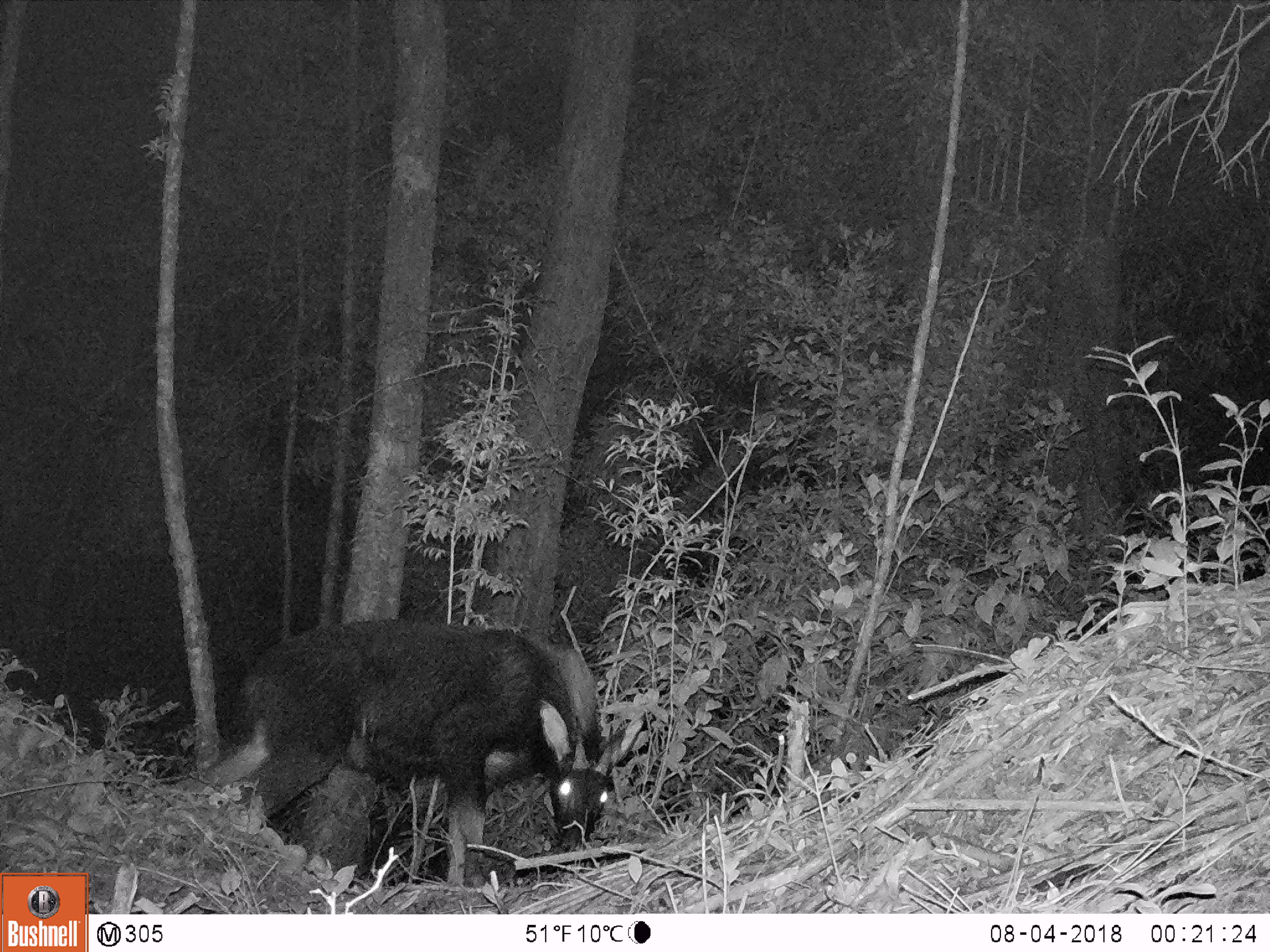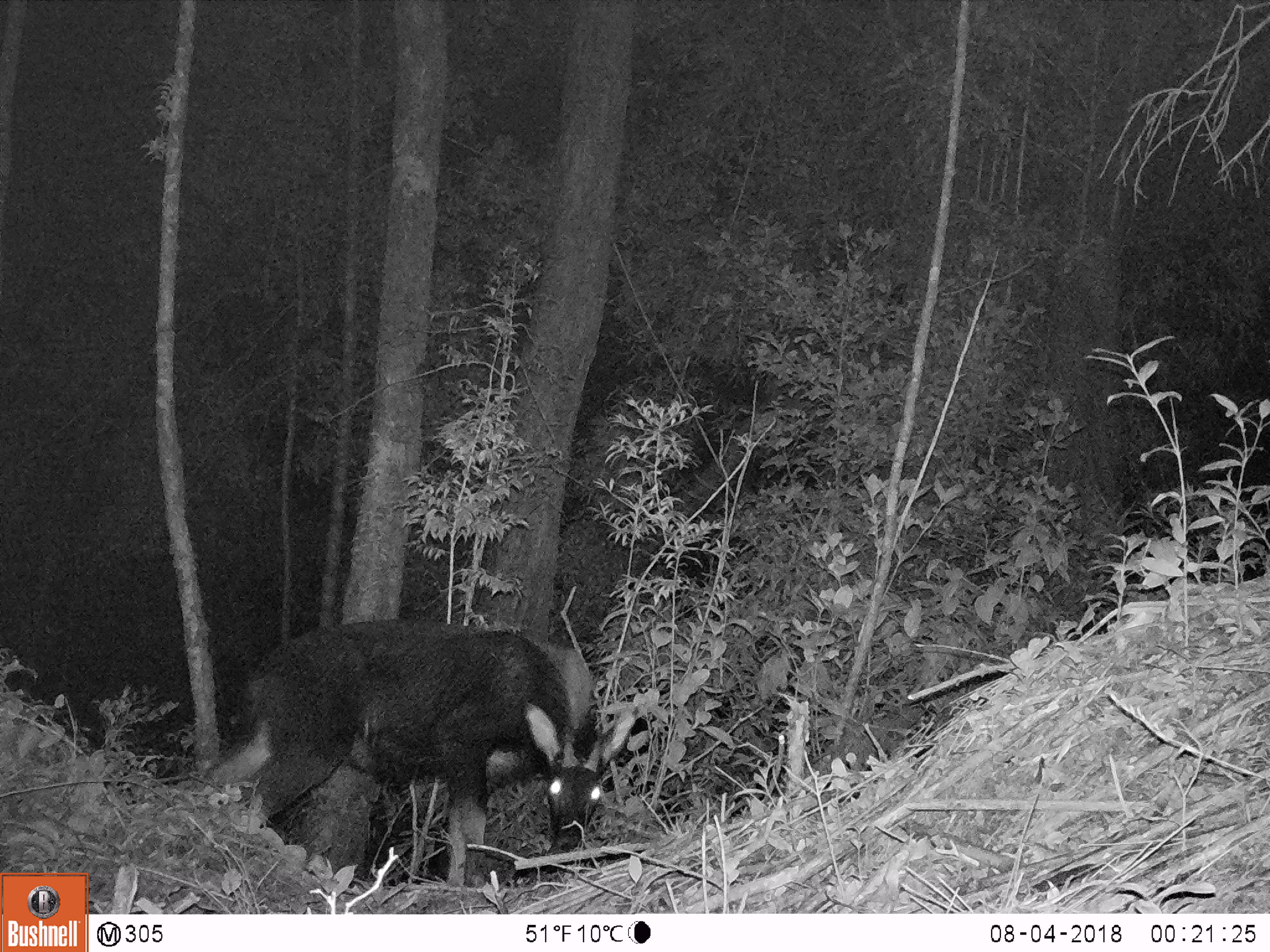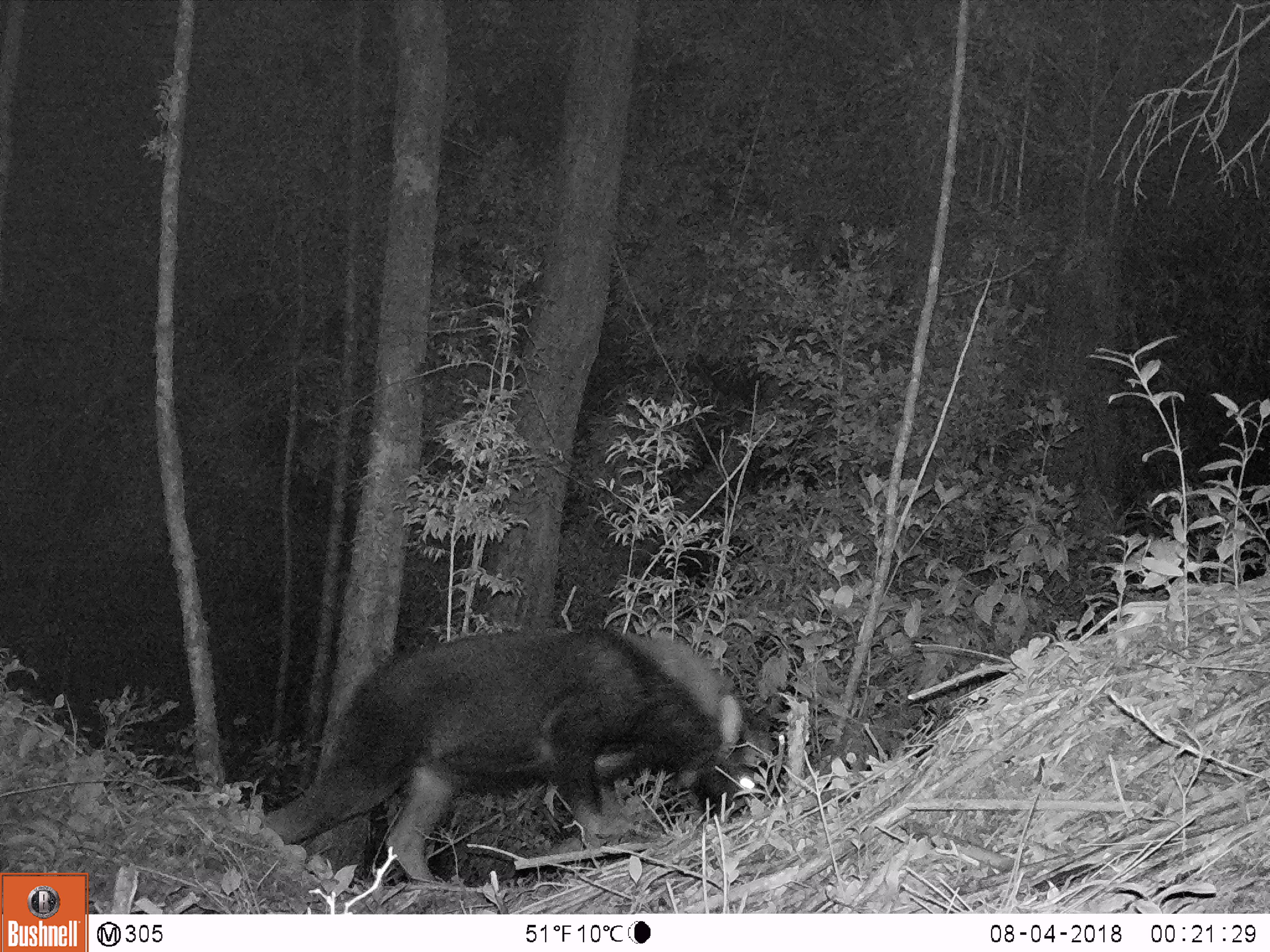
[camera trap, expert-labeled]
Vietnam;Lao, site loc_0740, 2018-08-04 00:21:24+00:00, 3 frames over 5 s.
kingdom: Animalia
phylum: Chordata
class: Mammalia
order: Artiodactyla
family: Bovidae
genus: Capricornis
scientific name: Capricornis sumatraensis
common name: chinese serow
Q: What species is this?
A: Chinese serow (Capricornis sumatraensis).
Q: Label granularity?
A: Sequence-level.